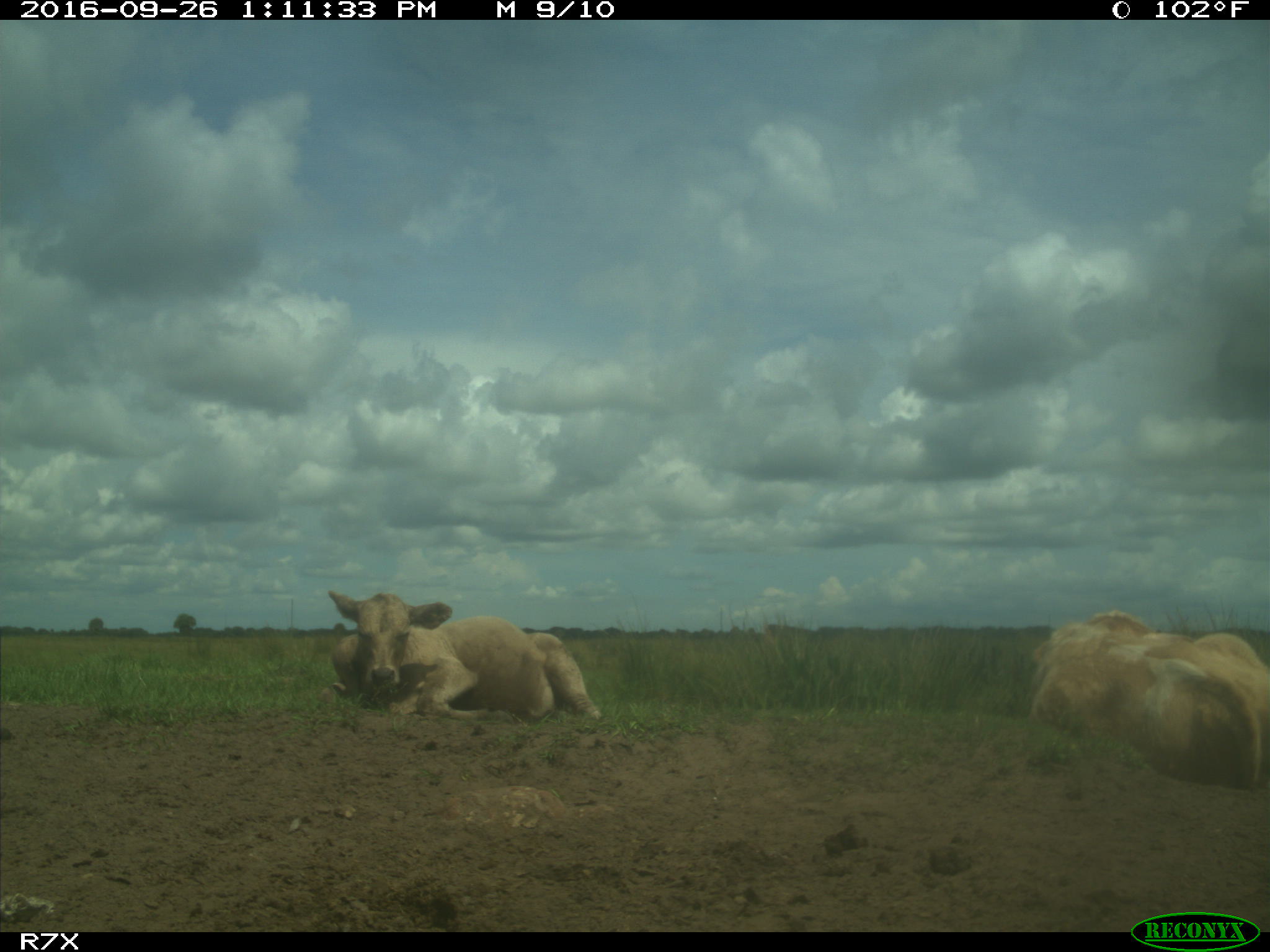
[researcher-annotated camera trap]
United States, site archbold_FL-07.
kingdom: Animalia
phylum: Chordata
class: Mammalia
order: Artiodactyla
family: Bovidae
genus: Bos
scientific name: Bos taurus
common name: domestic cow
Bos taurus (domestic cow).